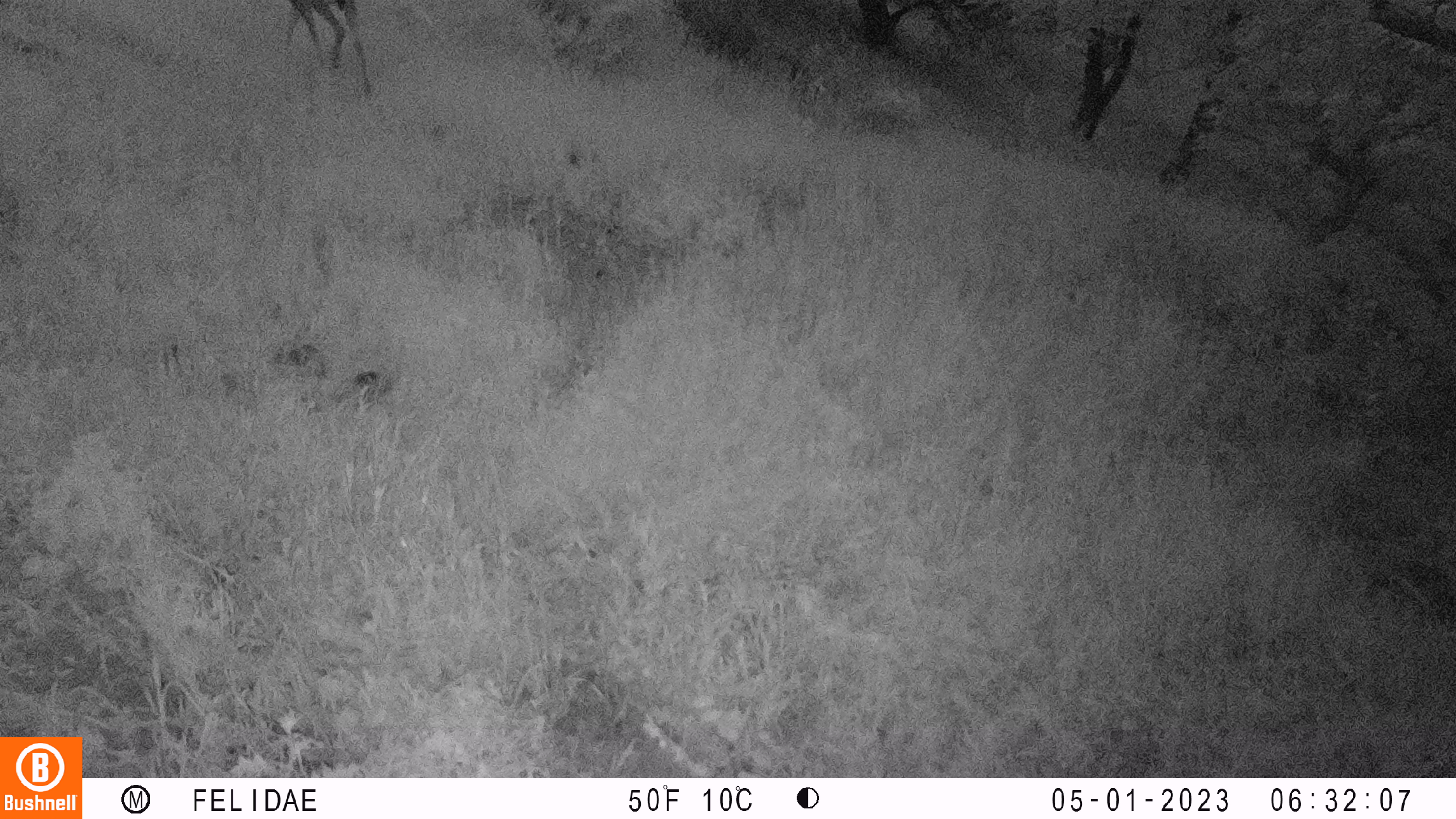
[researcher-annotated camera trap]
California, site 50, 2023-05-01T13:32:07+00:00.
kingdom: Animalia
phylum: Chordata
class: Mammalia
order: Artiodactyla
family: Cervidae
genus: Odocoileus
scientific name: Odocoileus hemionus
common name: mule deer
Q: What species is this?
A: Mule deer (Odocoileus hemionus).